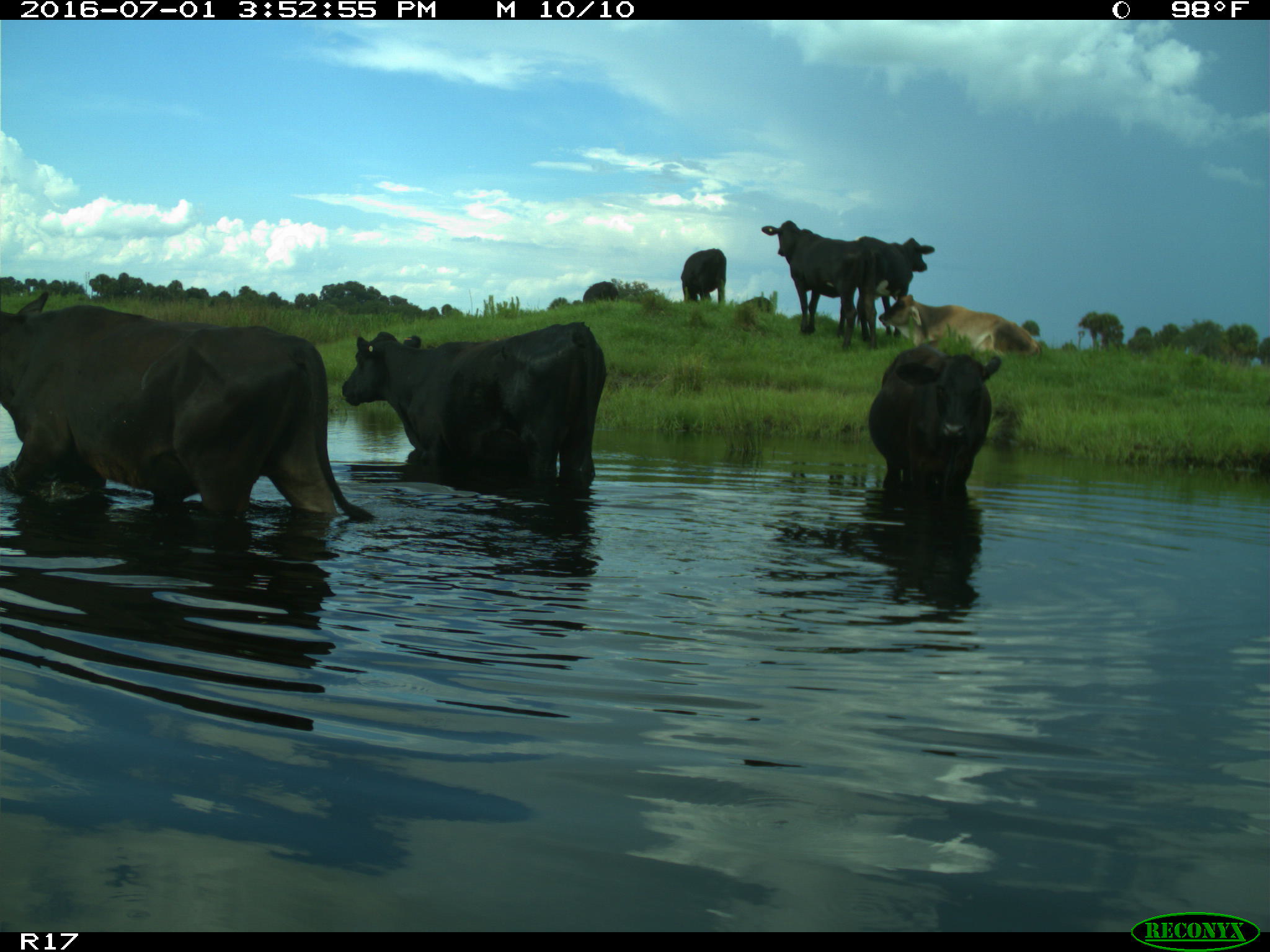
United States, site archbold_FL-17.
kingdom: Animalia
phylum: Chordata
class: Mammalia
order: Artiodactyla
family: Bovidae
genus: Bos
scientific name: Bos taurus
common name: domestic cow